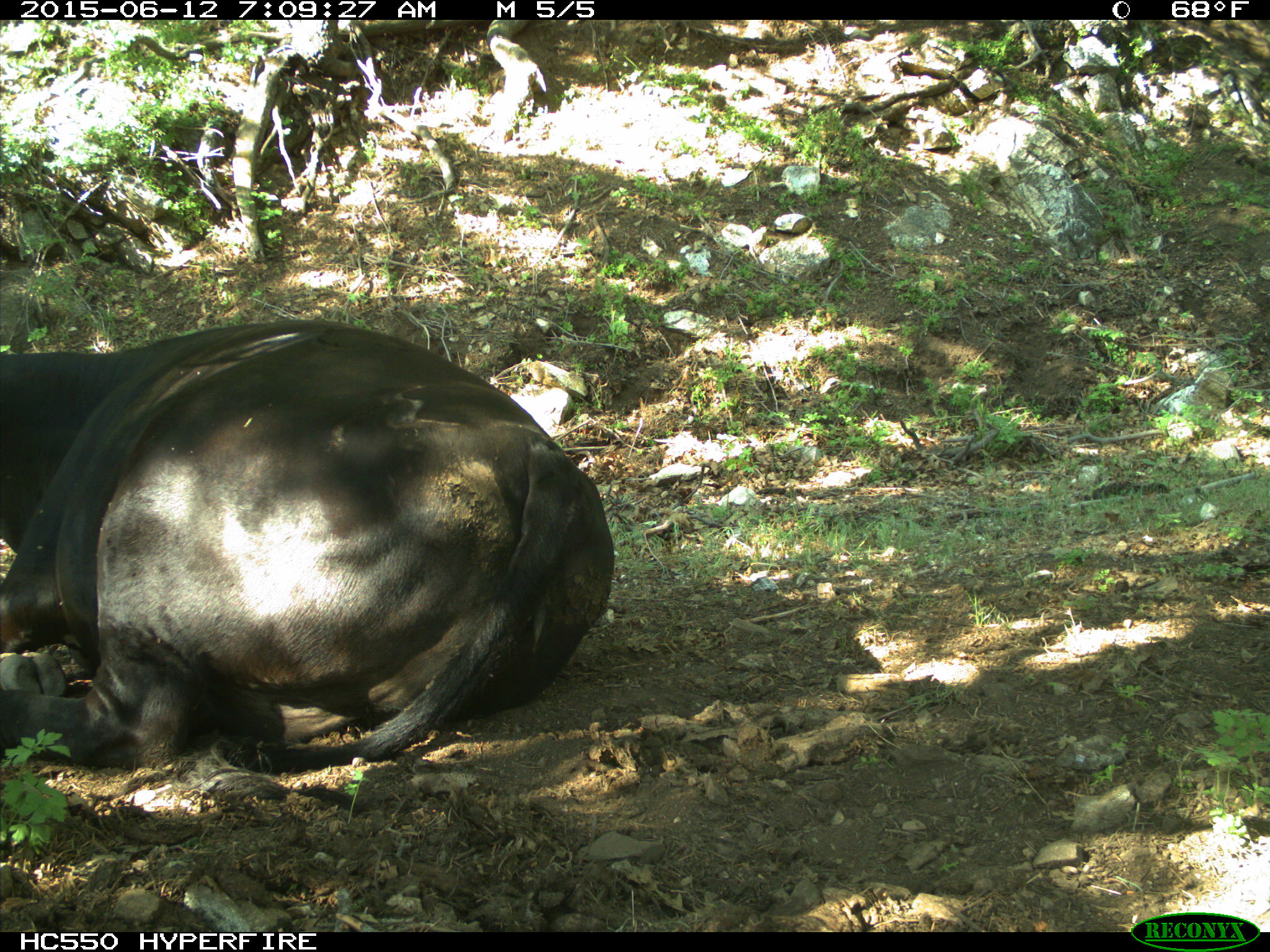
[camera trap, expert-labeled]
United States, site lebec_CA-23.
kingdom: Animalia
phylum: Chordata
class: Mammalia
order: Artiodactyla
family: Bovidae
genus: Bos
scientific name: Bos taurus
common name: domestic cow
Bos taurus (domestic cow).